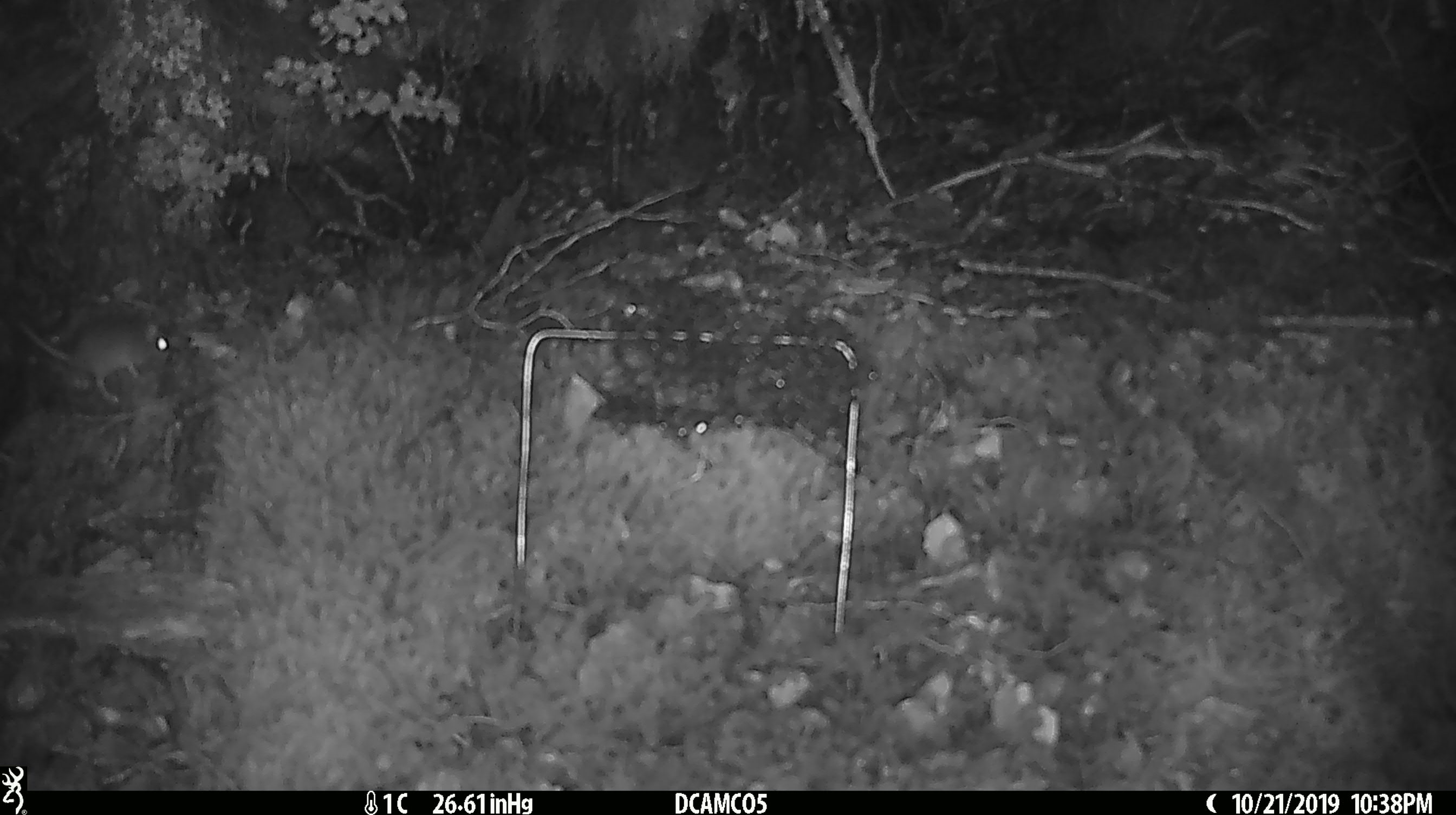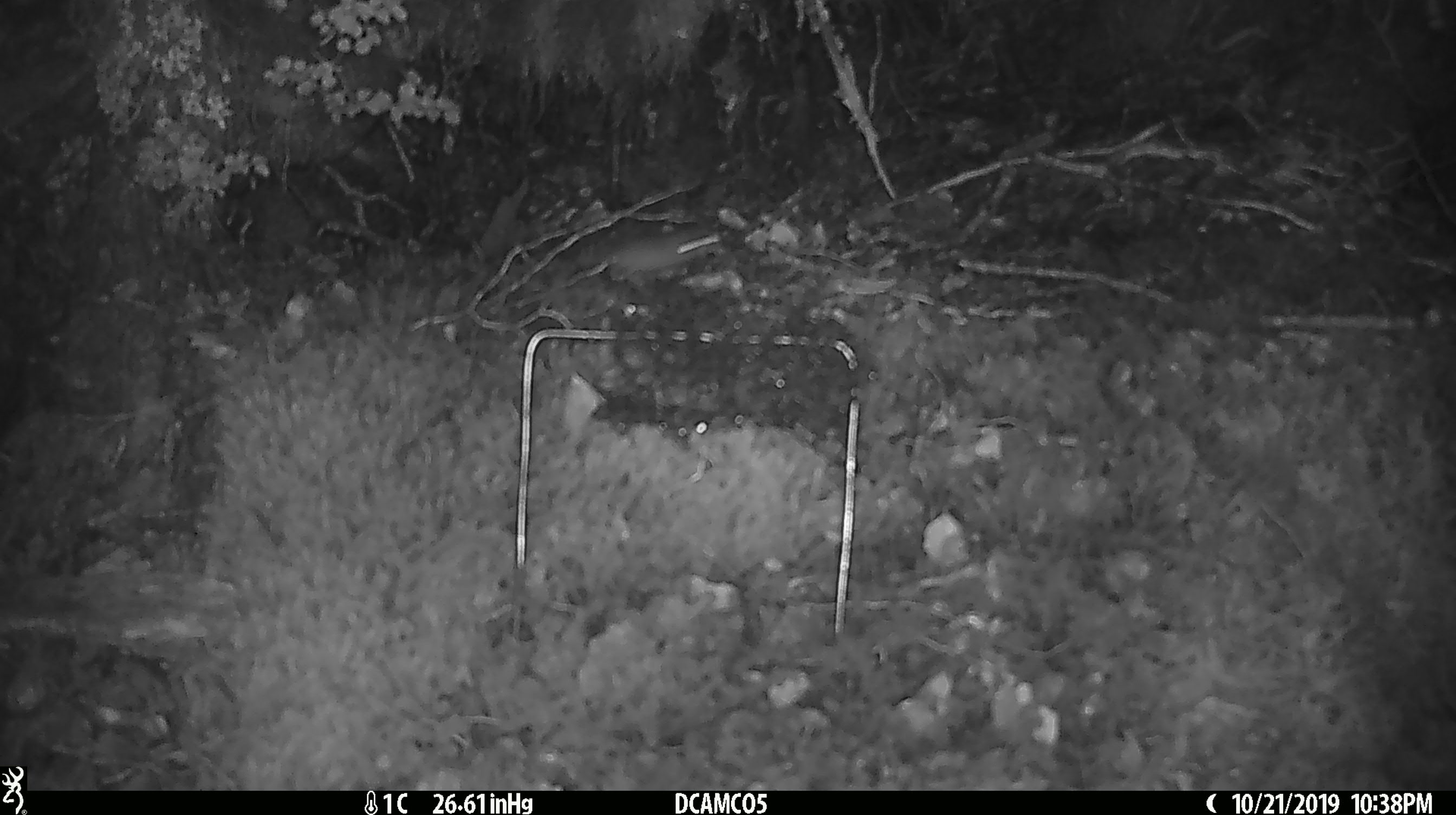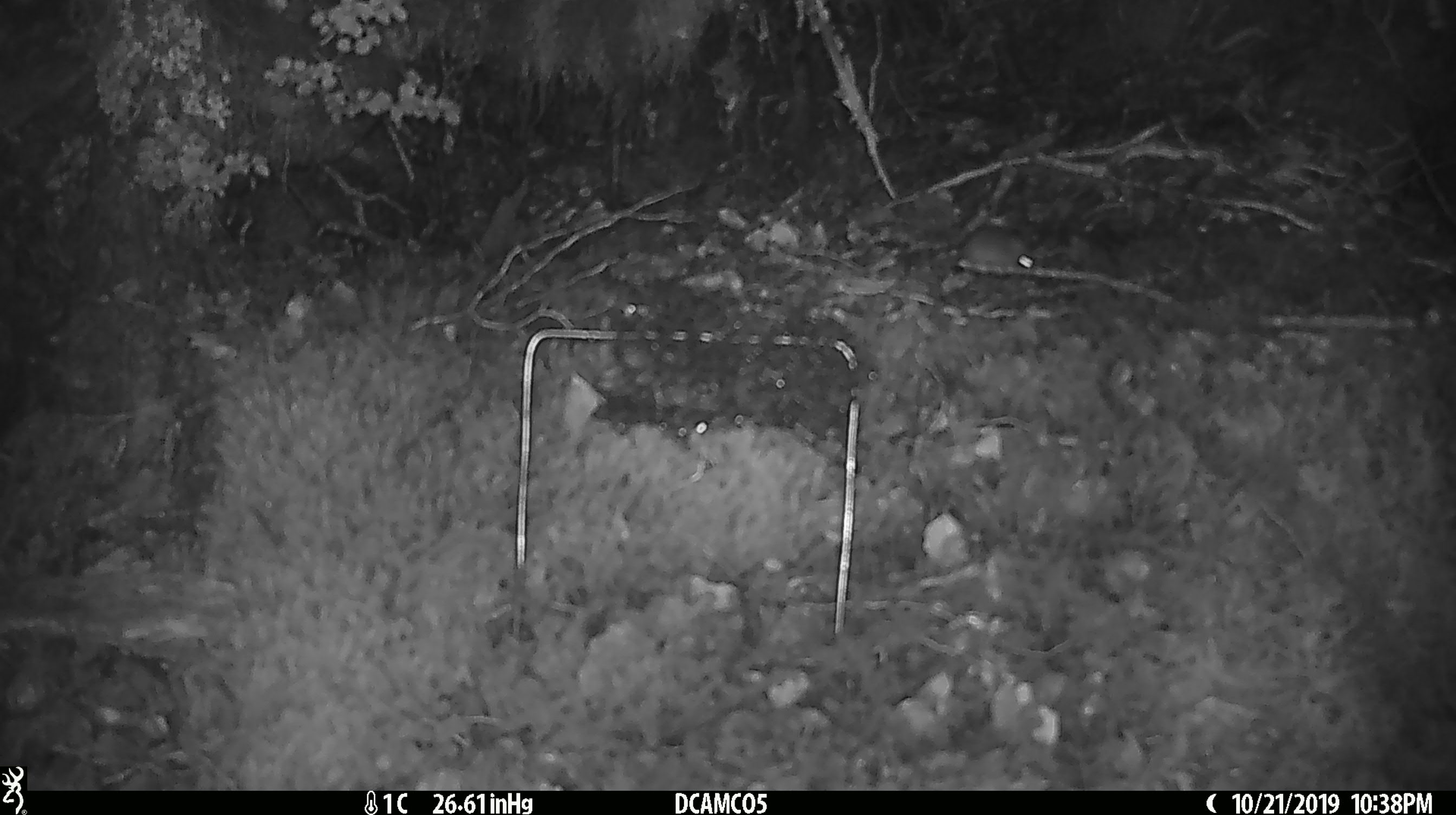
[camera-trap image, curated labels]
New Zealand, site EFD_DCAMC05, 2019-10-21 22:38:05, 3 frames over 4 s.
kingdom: Animalia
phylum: Chordata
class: Mammalia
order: Rodentia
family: Muridae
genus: Mus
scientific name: Mus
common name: mouse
Mouse (Mus).